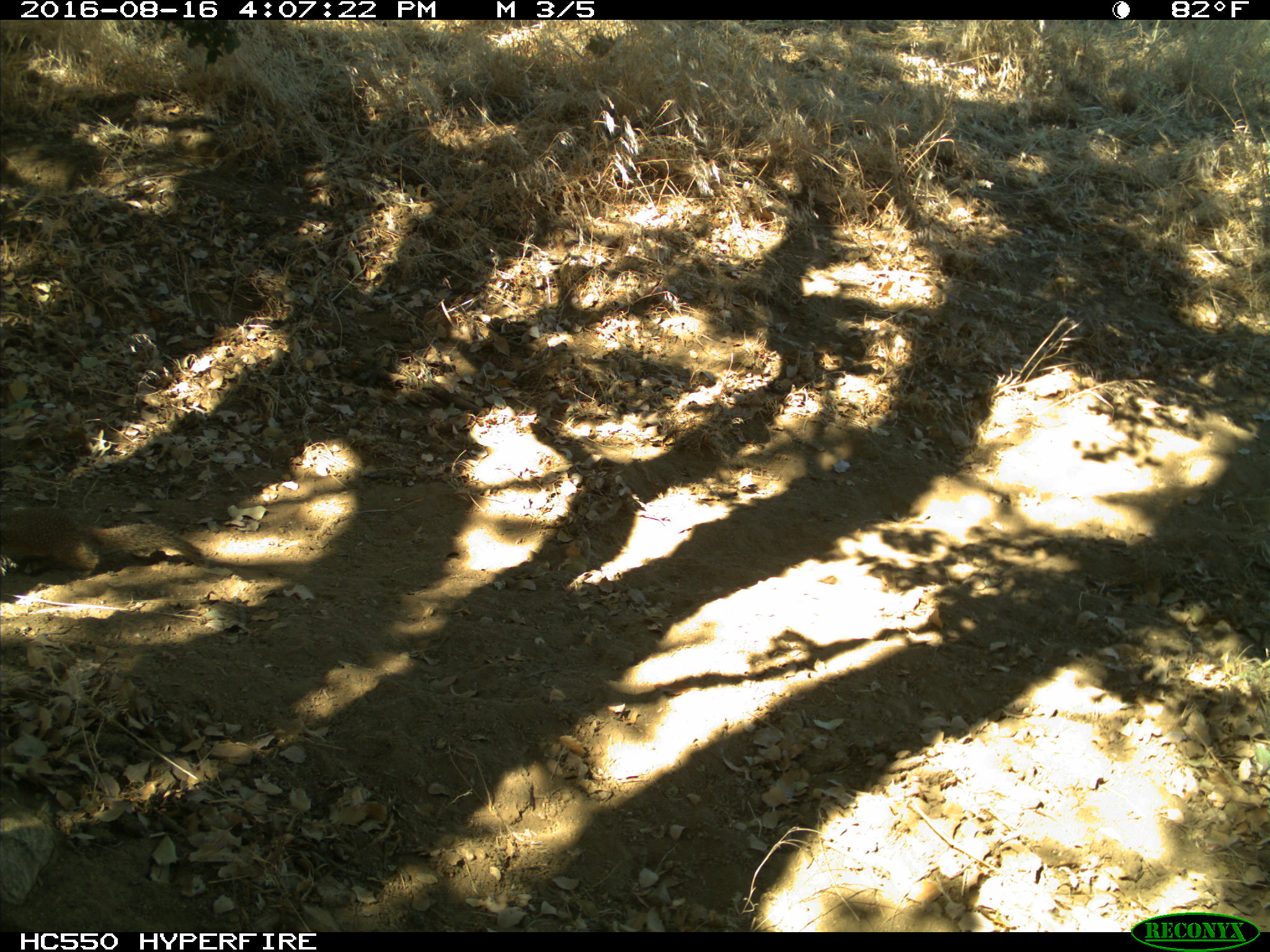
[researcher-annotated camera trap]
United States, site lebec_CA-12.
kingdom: Animalia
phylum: Chordata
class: Mammalia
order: Rodentia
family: Sciuridae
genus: Otospermophilus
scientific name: Otospermophilus beecheyi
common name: california ground squirrel